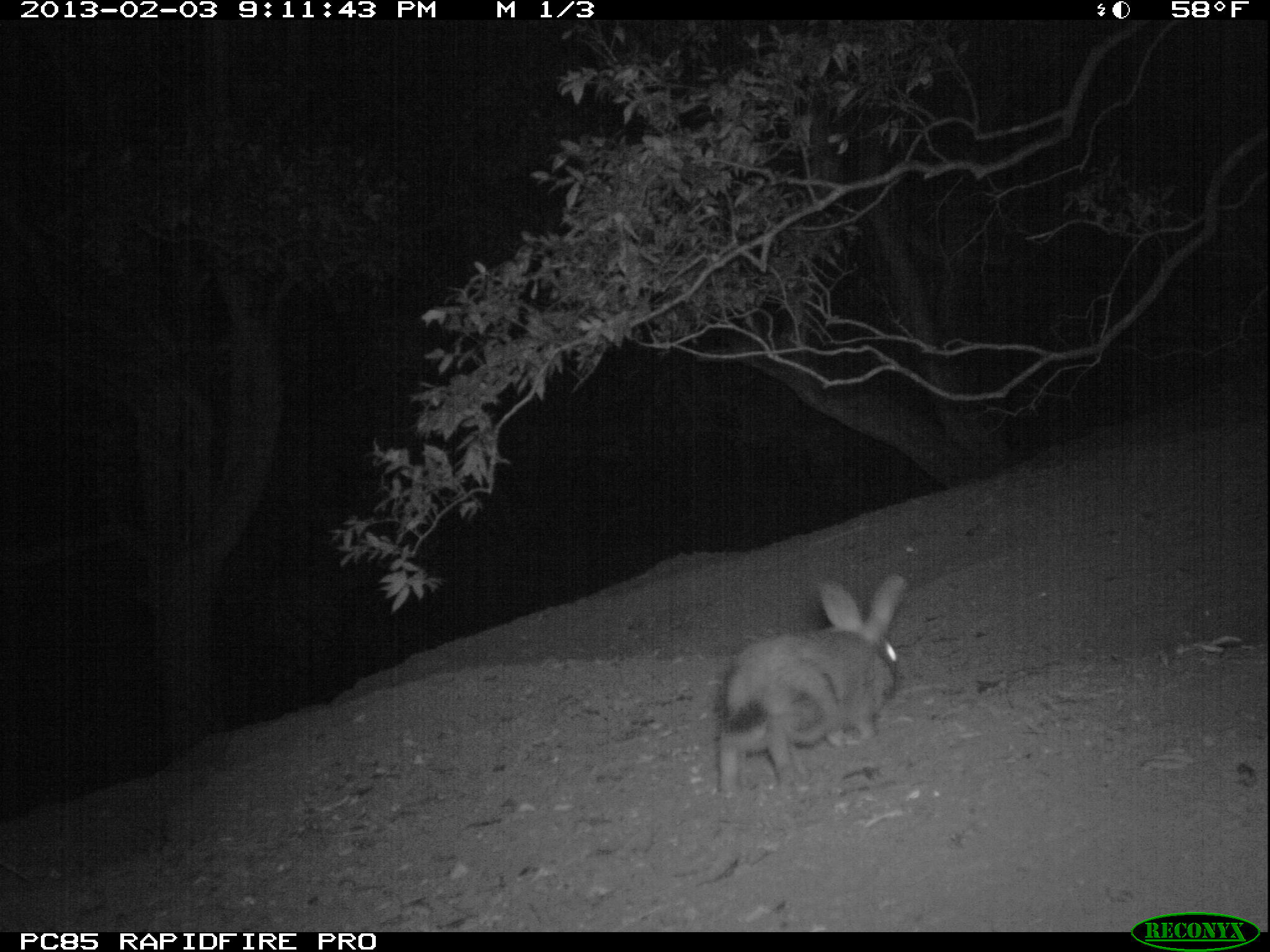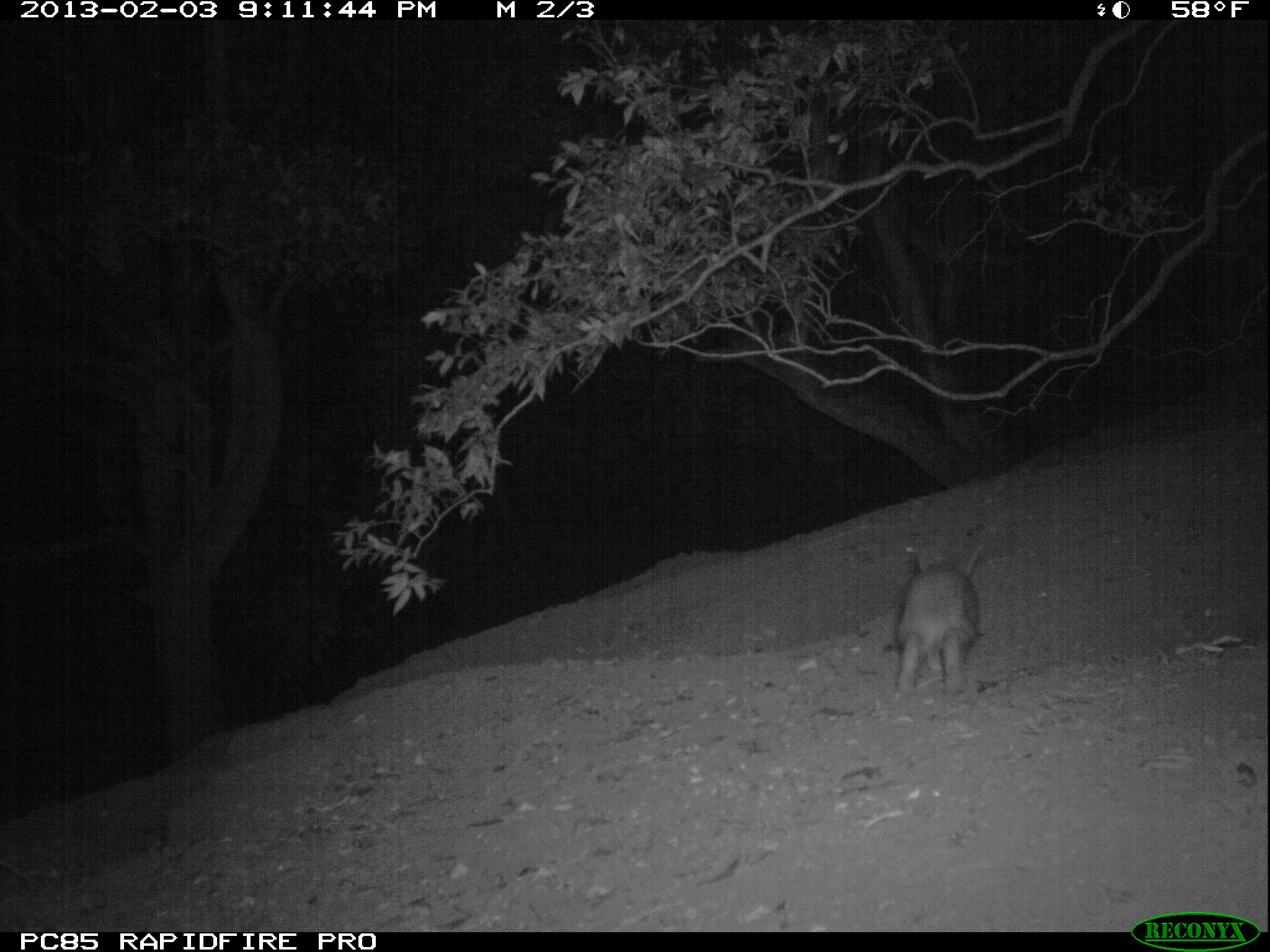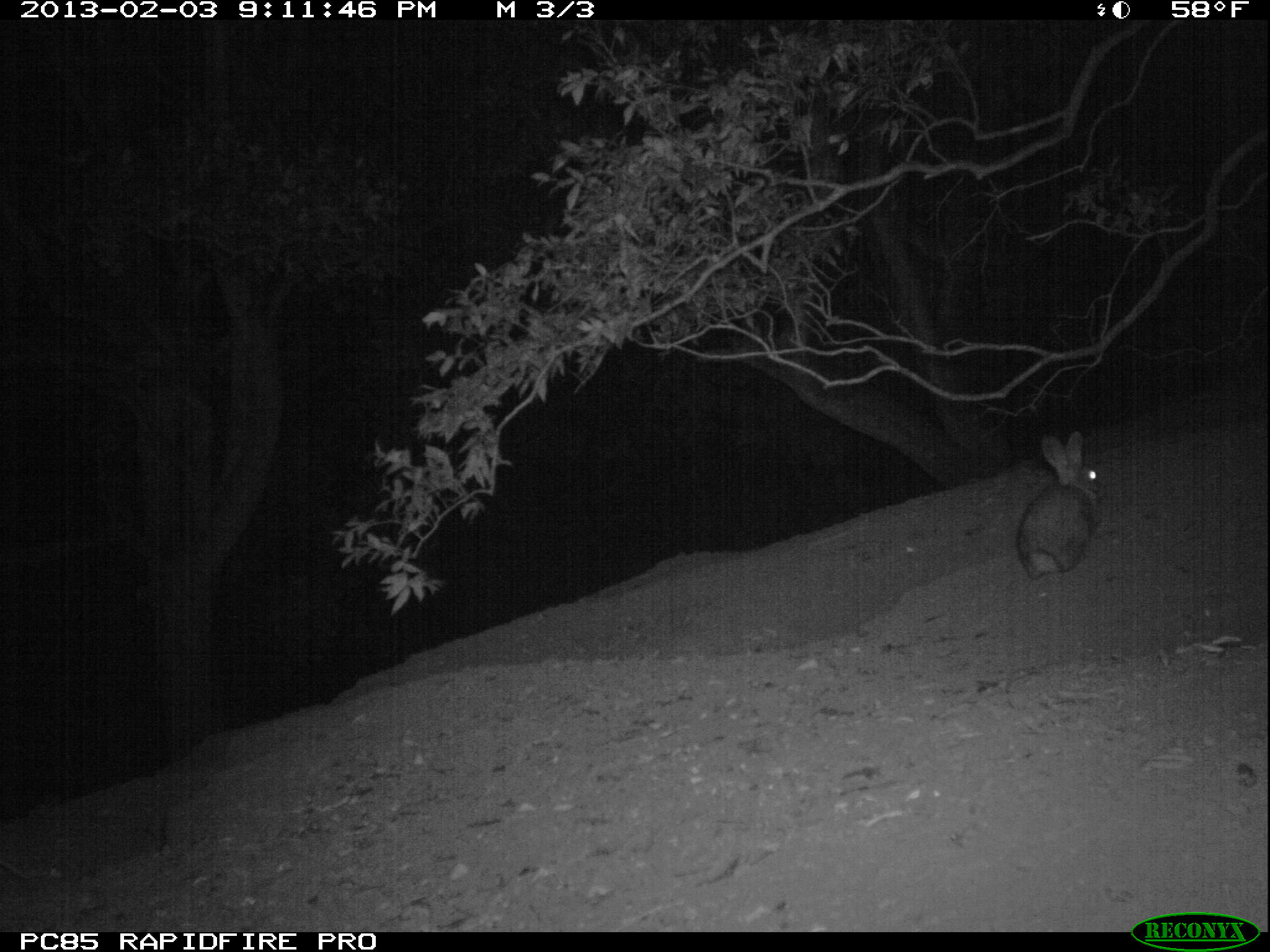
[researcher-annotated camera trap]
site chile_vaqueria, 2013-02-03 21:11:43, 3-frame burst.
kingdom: Animalia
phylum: Chordata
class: Mammalia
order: Lagomorpha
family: Leporidae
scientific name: Leporidae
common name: rabbits and hares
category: rabbit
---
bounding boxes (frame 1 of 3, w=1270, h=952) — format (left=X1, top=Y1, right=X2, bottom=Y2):
rabbit: (left=709, top=573, right=906, bottom=797)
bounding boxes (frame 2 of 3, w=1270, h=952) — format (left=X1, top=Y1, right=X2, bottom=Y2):
rabbit: (left=891, top=536, right=989, bottom=700)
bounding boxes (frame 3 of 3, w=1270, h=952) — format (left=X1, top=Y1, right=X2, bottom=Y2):
rabbit: (left=1015, top=432, right=1102, bottom=585)